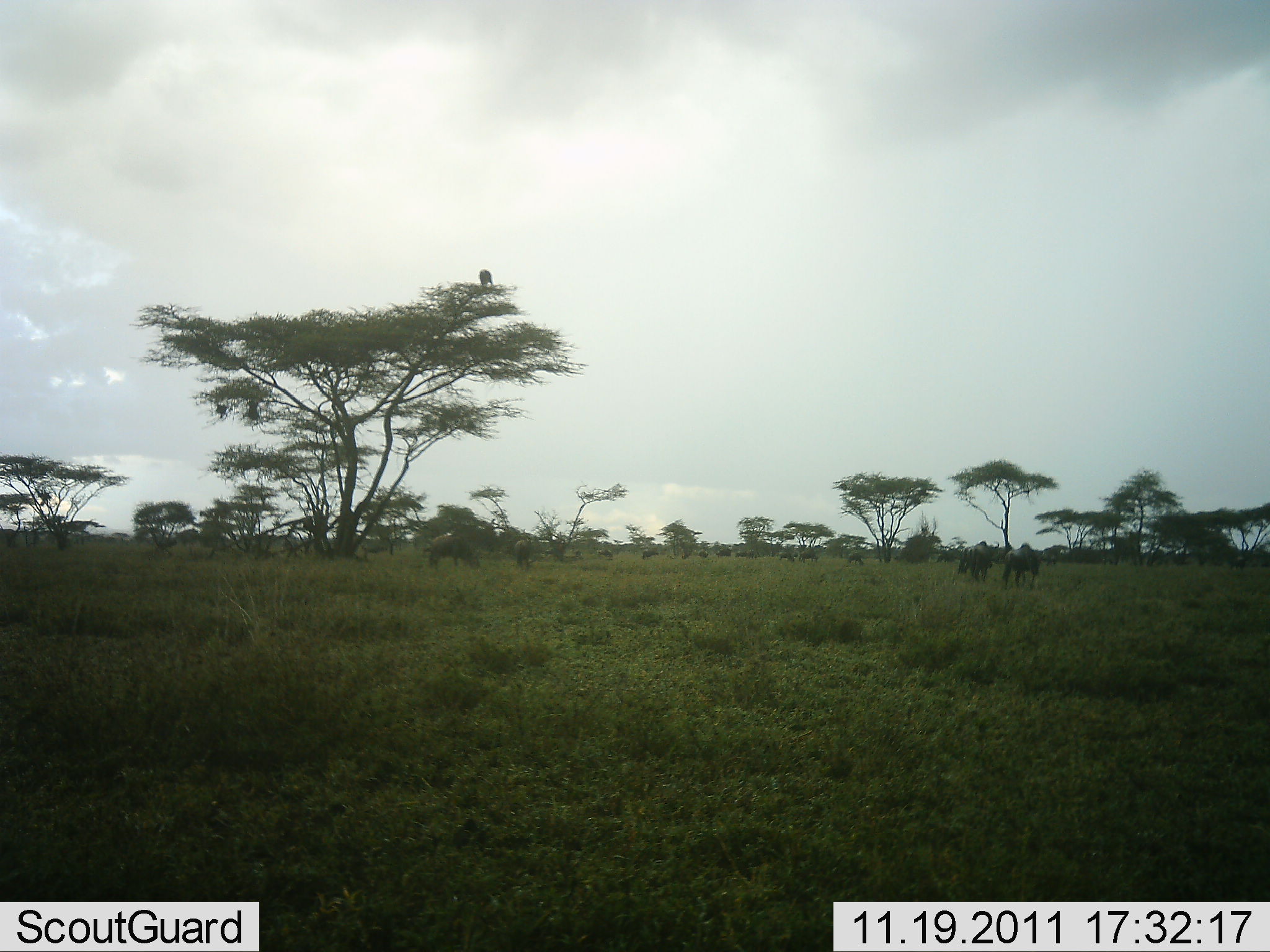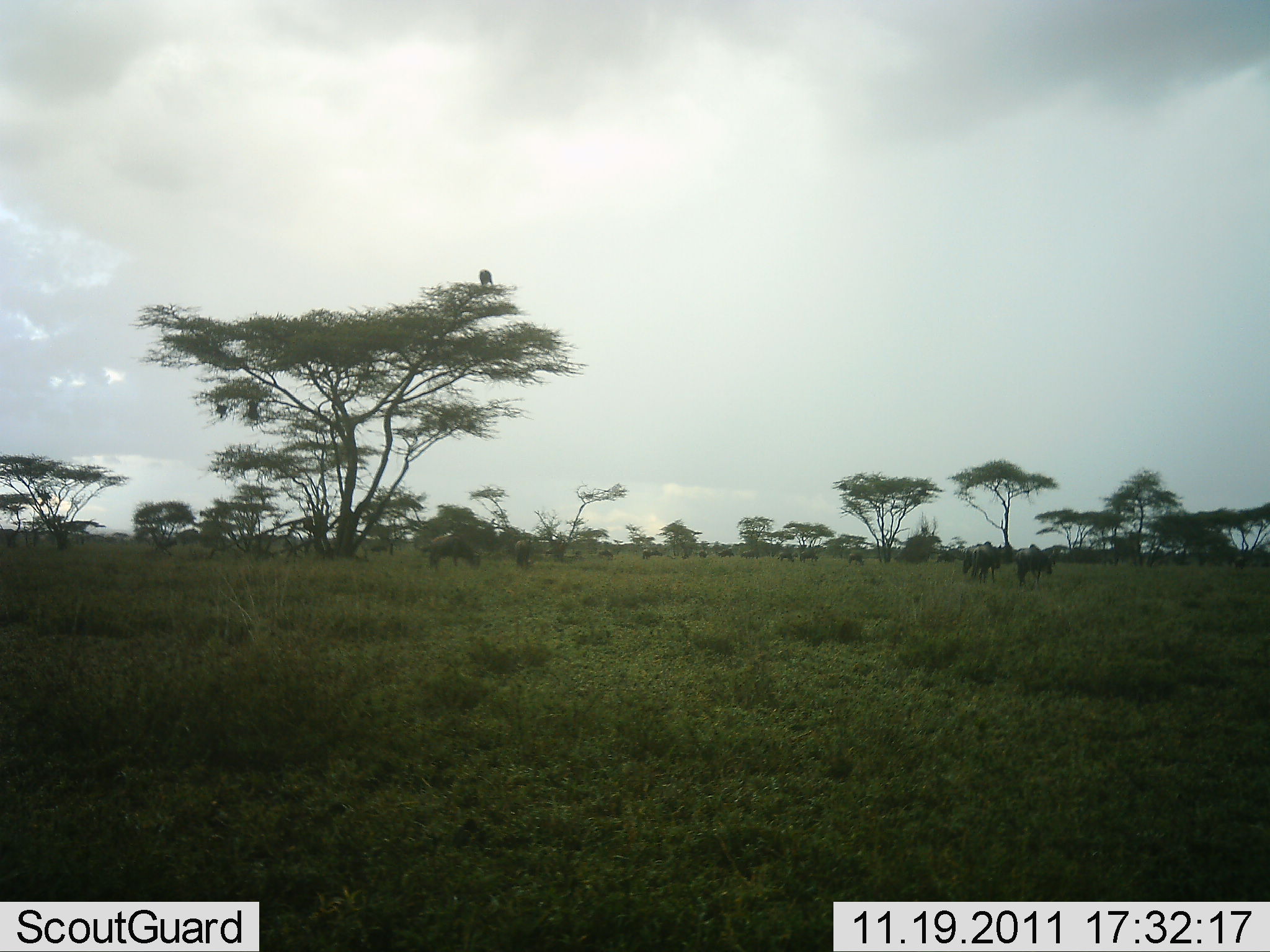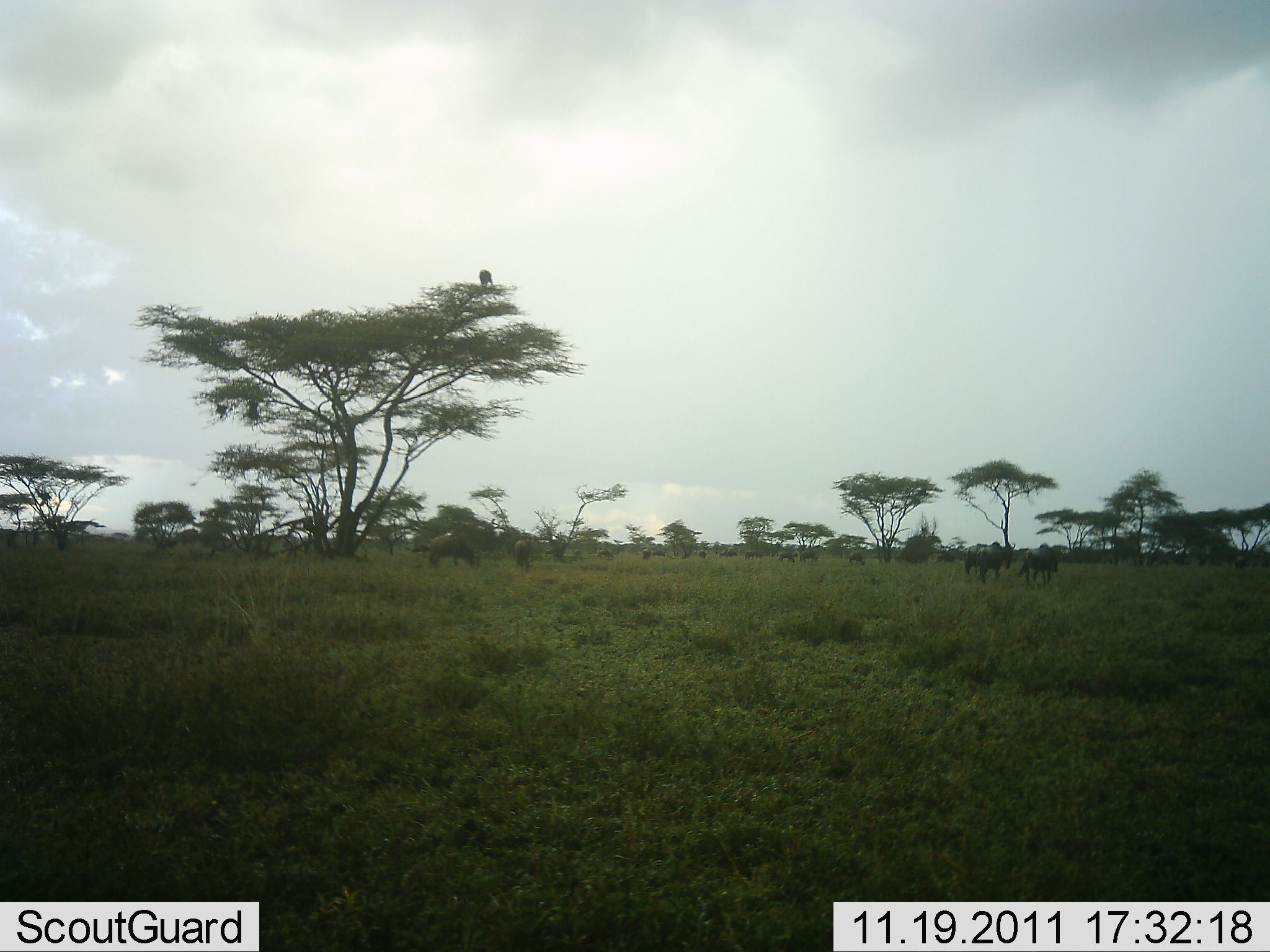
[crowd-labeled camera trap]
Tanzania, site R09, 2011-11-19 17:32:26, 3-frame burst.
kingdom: Animalia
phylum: Chordata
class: Mammalia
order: Artiodactyla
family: Bovidae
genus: Connochaetes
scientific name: Connochaetes taurinus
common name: blue wildebeest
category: wildebeest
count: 11-50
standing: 60%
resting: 0%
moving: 73%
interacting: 0%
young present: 0%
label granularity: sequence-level